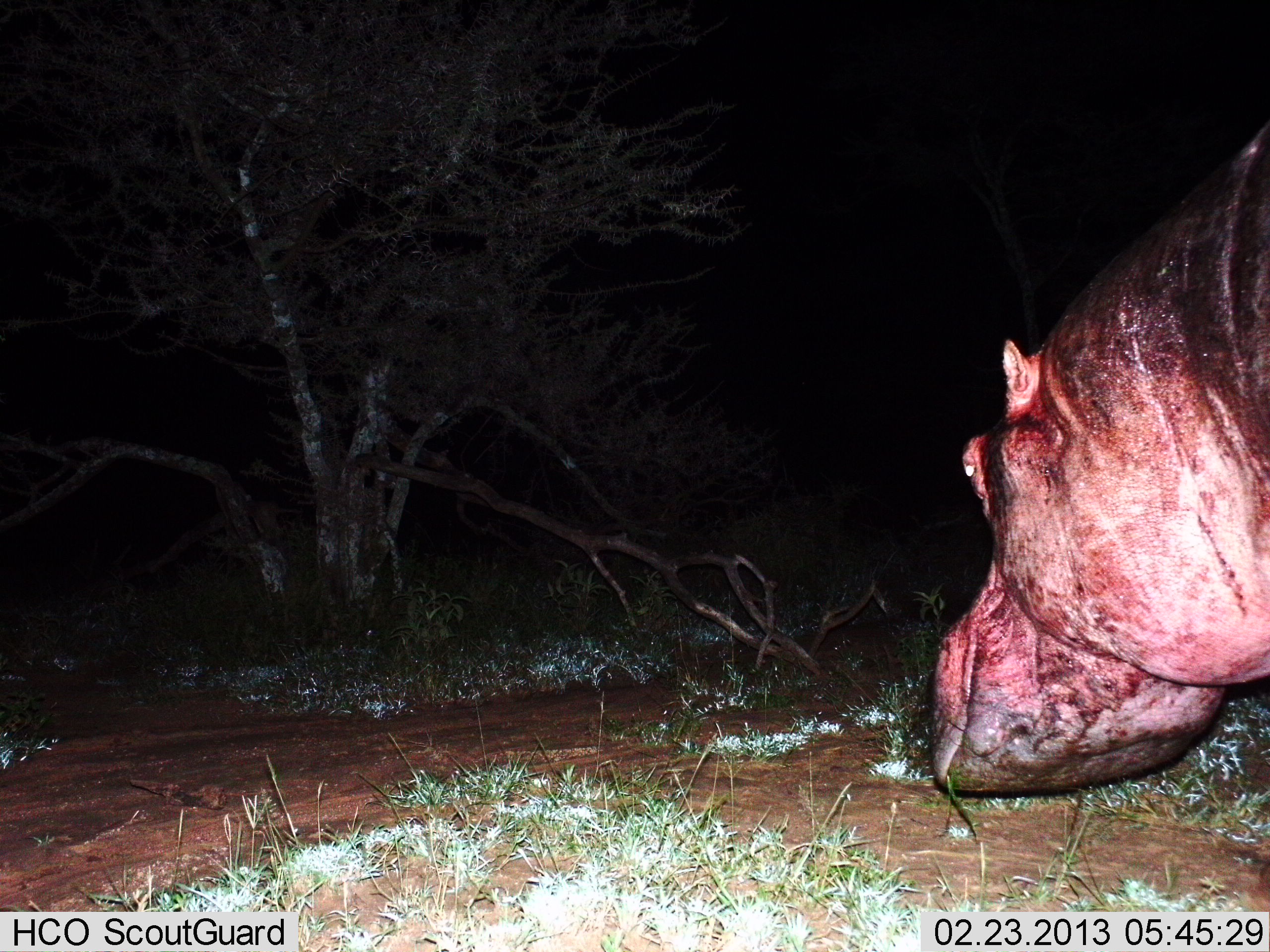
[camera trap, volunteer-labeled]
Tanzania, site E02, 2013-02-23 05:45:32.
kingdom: Animalia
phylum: Chordata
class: Mammalia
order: Artiodactyla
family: Hippopotamidae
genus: Hippopotamus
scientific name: Hippopotamus amphibius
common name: hippopotamus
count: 1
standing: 52%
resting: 0%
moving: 42%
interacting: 3%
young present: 0%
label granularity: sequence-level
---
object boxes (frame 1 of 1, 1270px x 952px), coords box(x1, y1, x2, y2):
animal: box(925, 116, 1270, 799)